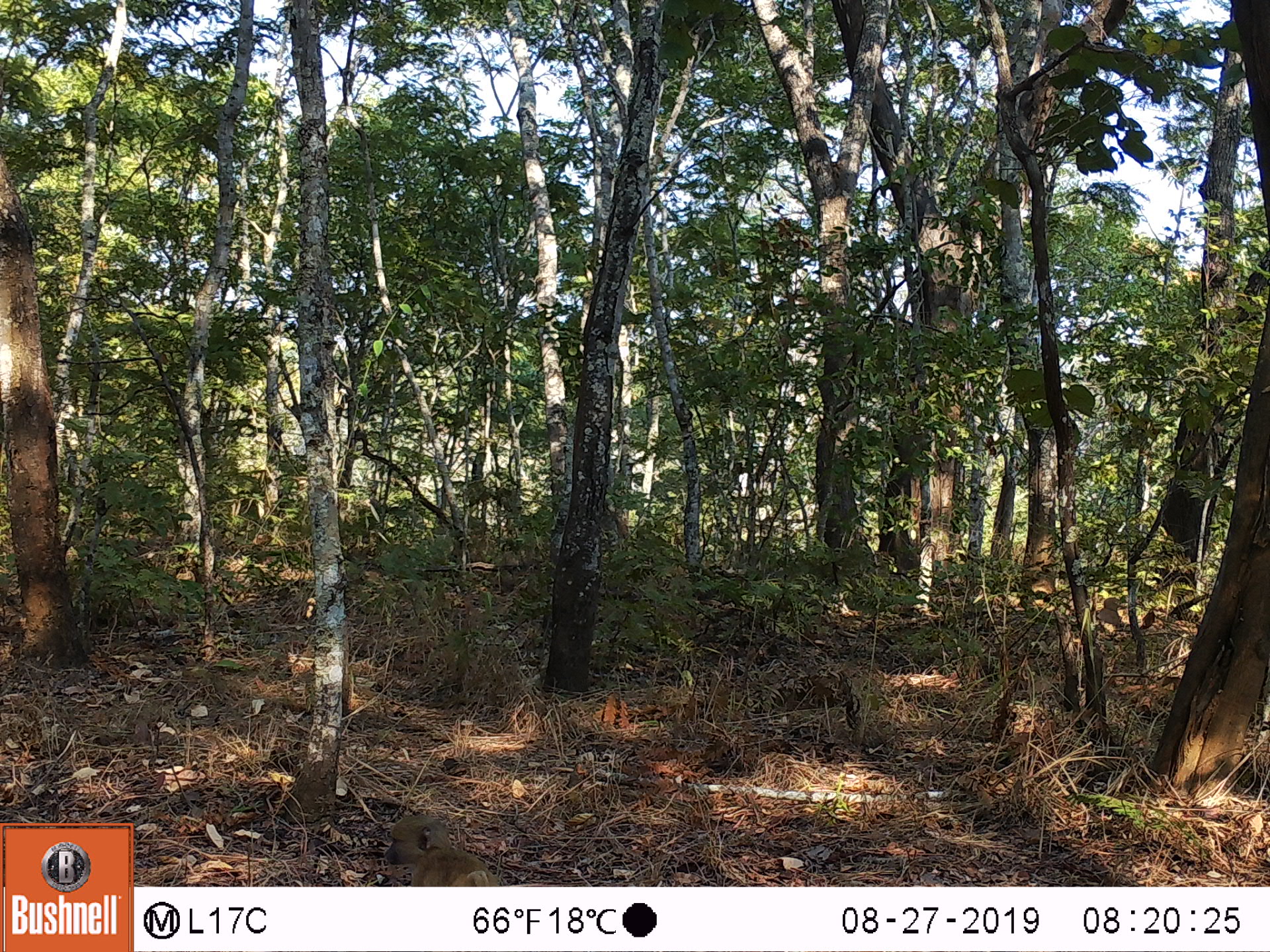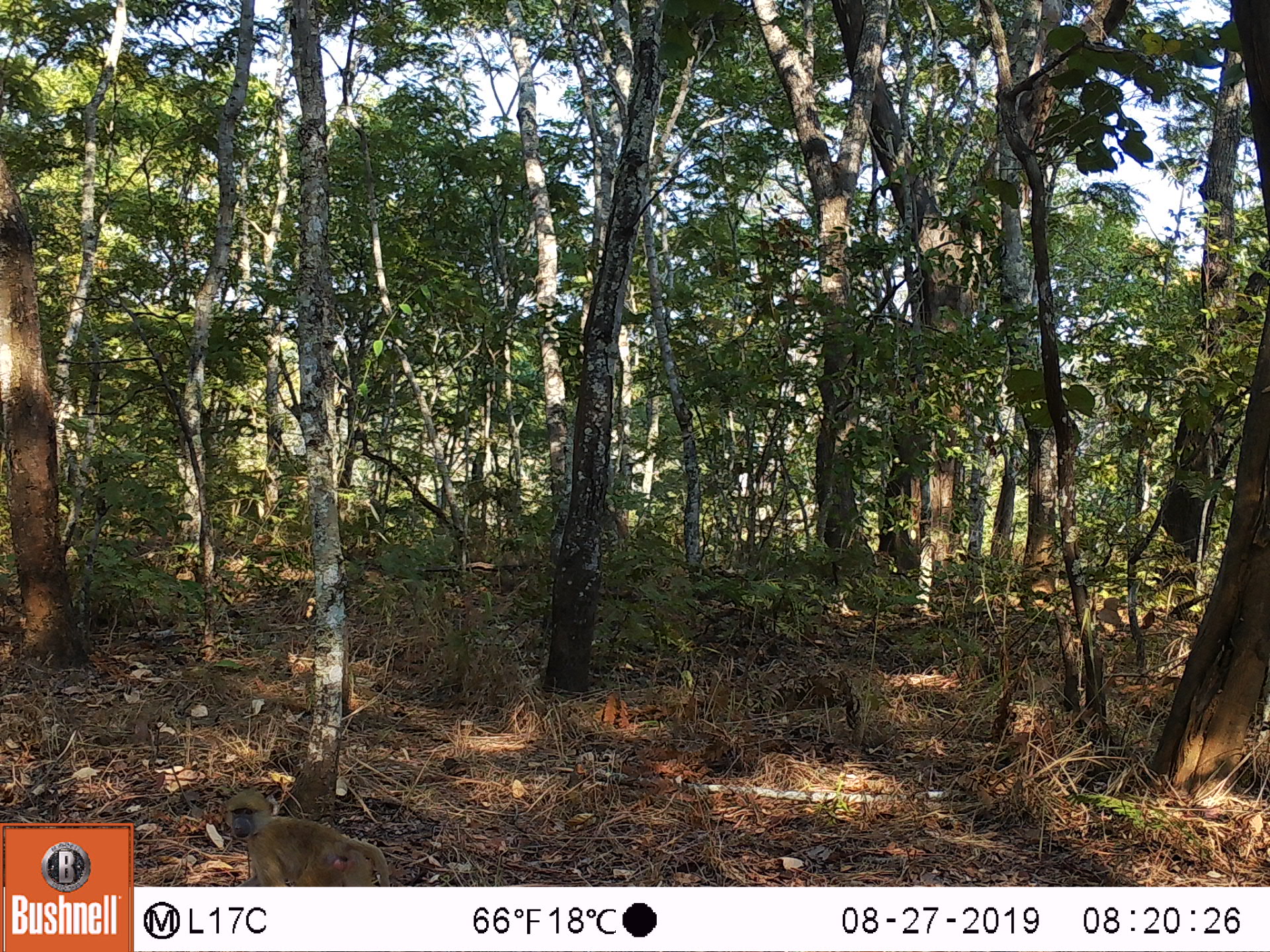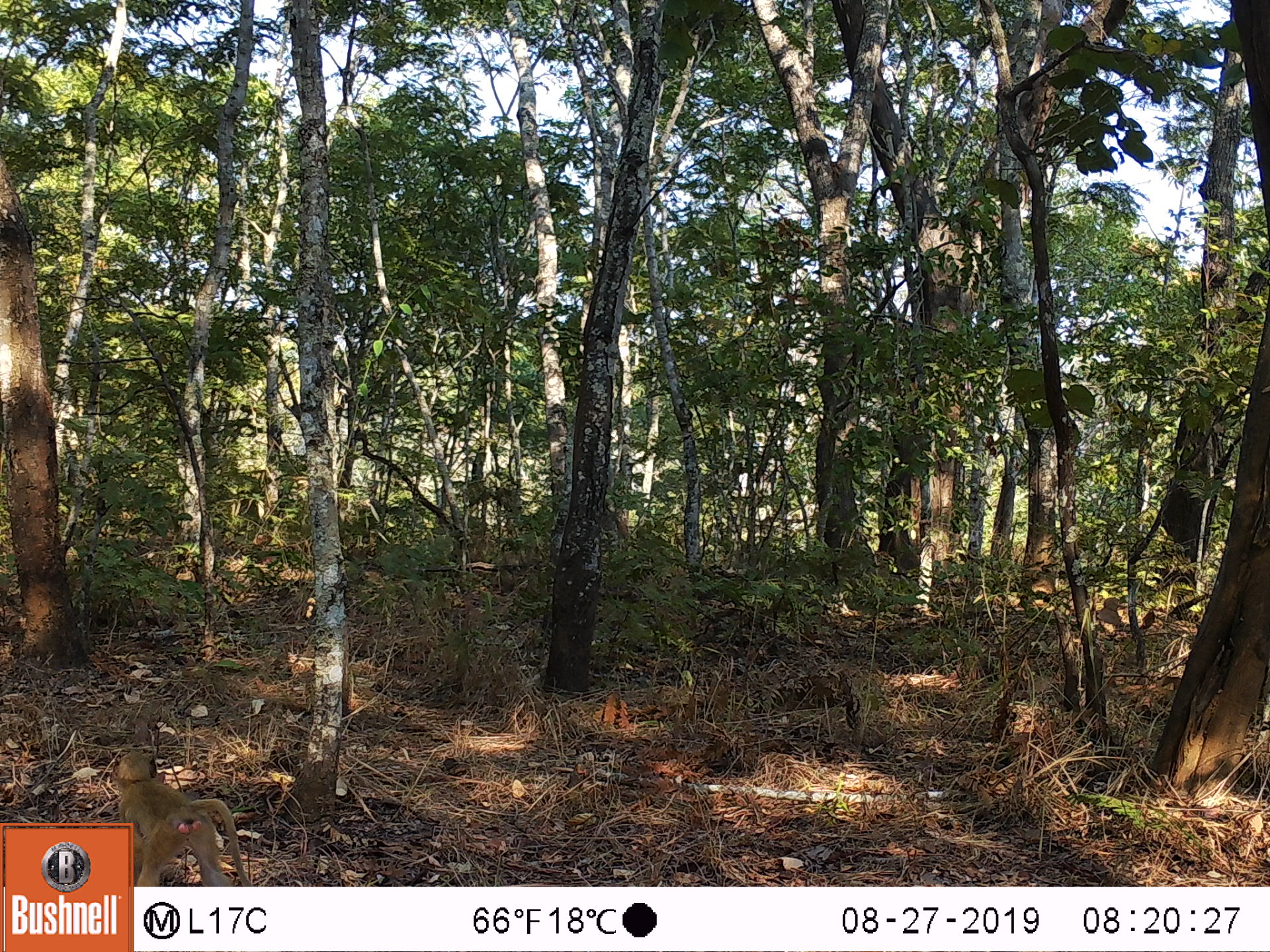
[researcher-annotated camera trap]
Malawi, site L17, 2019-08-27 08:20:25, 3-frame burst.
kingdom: Animalia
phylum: Chordata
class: Mammalia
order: Primates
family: Cercopithecidae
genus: Papio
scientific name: Papio cynocephalus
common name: yellow baboon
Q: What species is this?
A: Yellow baboon (Papio cynocephalus).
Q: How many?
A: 1.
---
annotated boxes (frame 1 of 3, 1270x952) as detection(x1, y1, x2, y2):
yellow baboon: detection(379, 809, 499, 883)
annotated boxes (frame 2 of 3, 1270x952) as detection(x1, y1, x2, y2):
yellow baboon: detection(224, 786, 393, 885)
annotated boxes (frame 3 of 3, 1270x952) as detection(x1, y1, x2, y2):
yellow baboon: detection(133, 752, 246, 883)